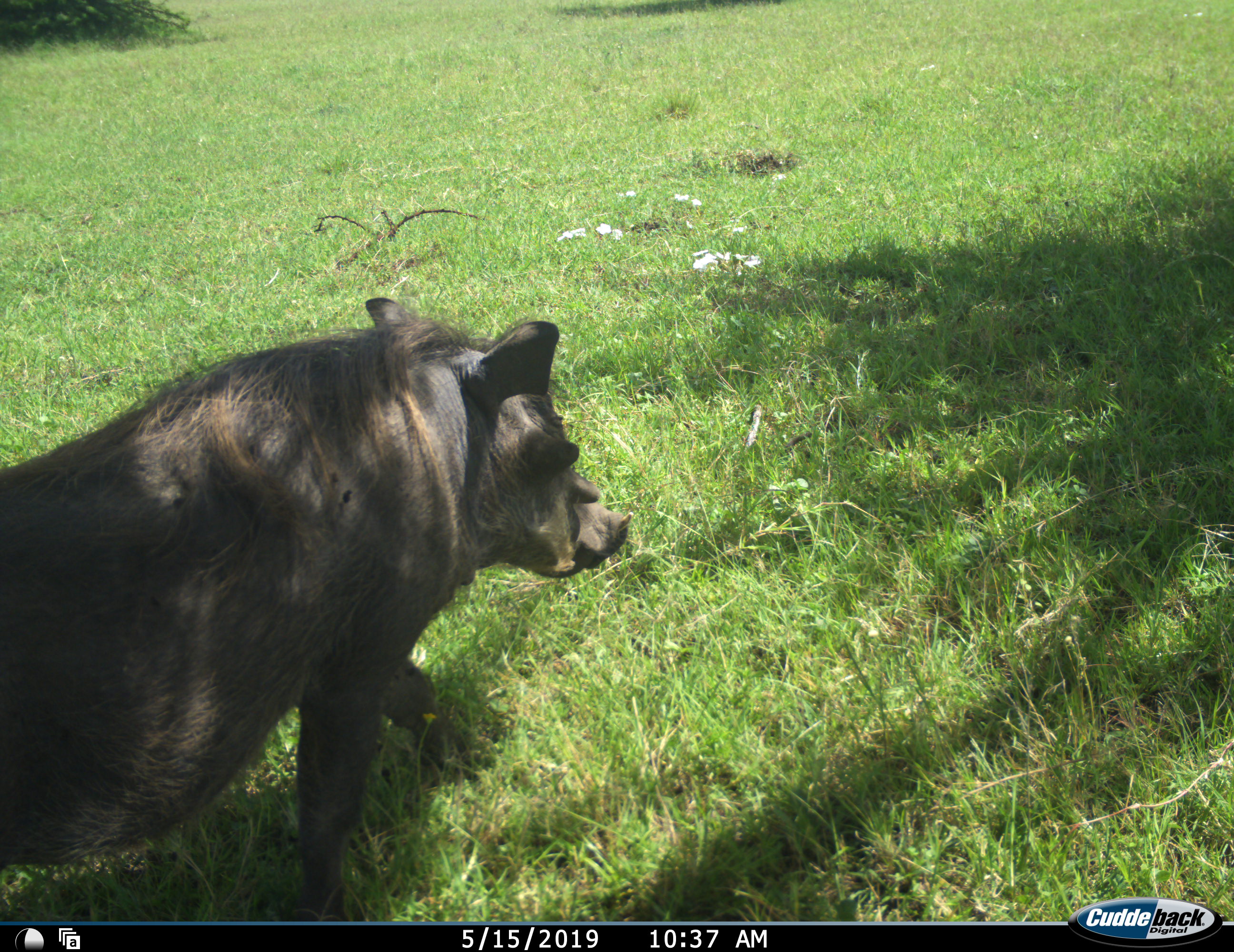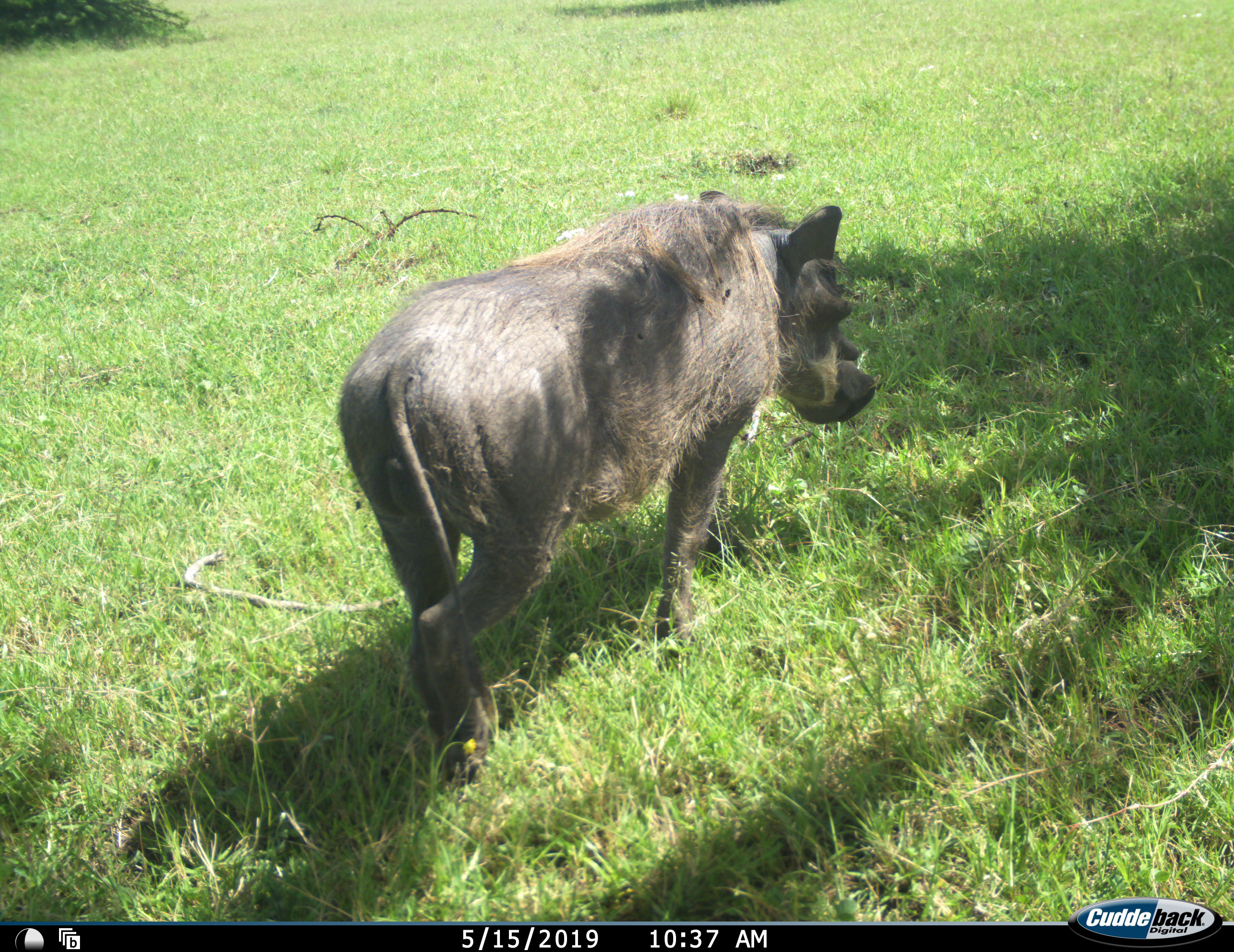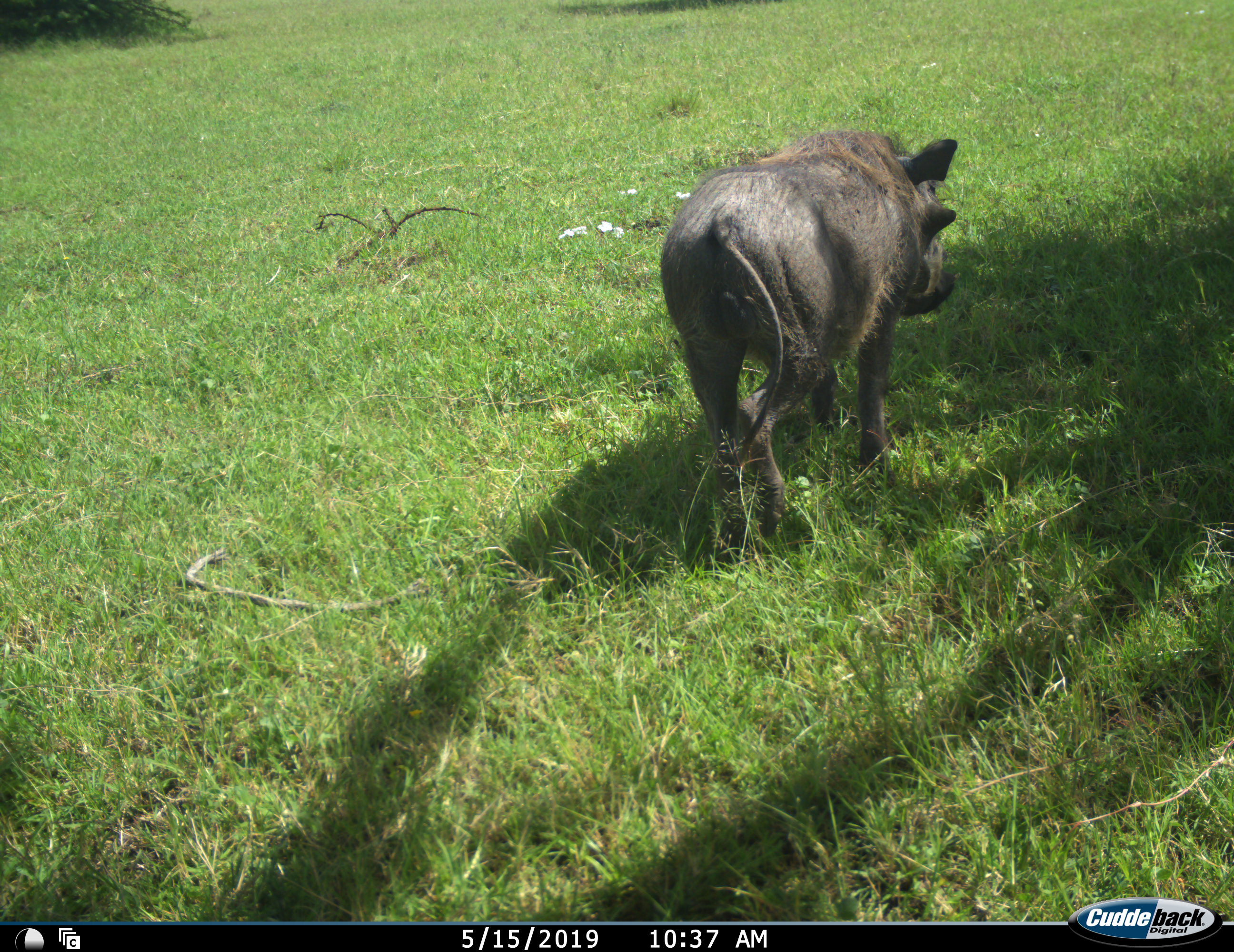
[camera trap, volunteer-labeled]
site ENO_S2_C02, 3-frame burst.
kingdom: Animalia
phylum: Chordata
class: Mammalia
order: Artiodactyla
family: Suidae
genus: Phacochoerus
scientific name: Phacochoerus africanus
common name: warthog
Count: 1.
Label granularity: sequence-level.